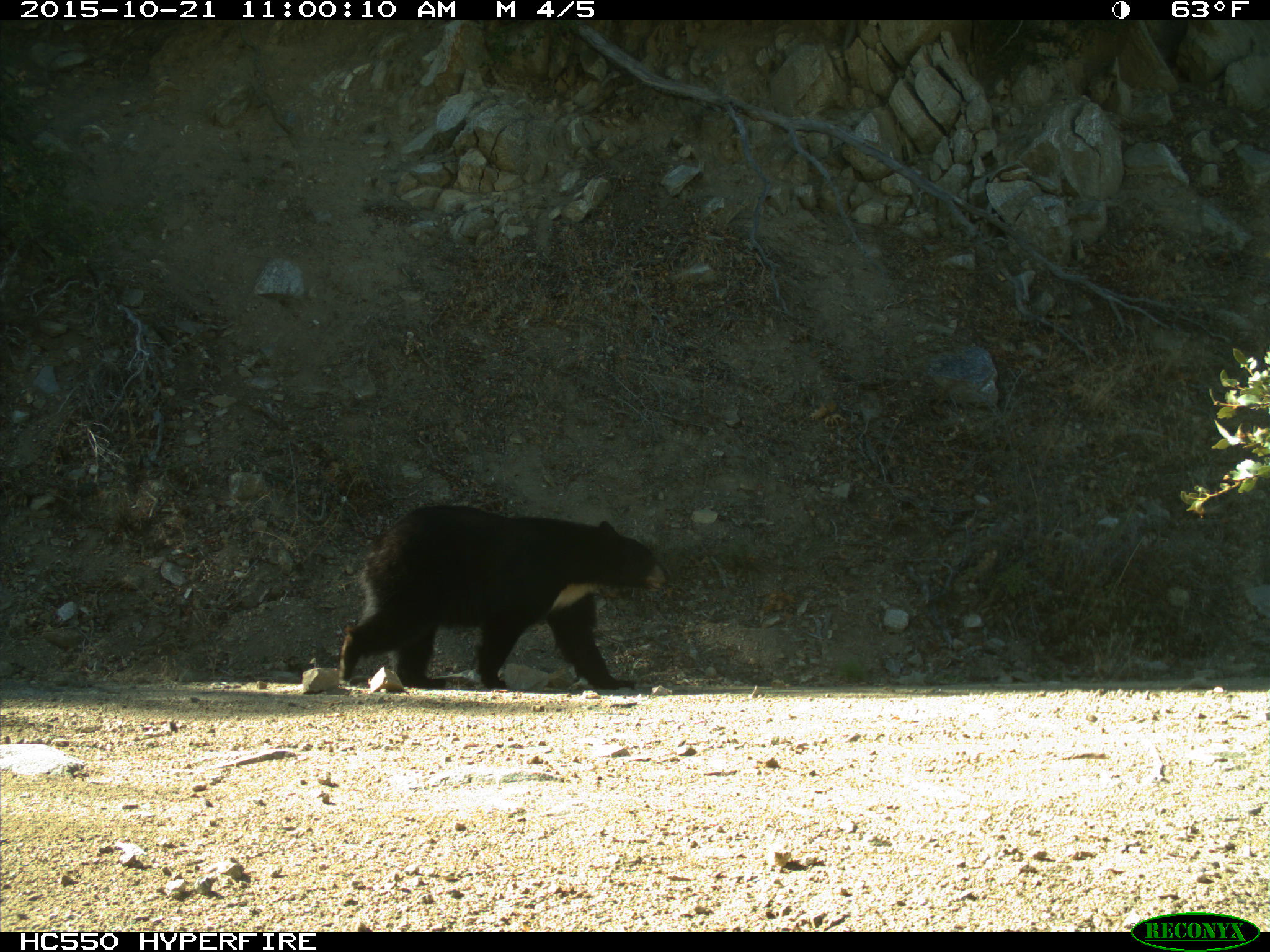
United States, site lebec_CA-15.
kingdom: Animalia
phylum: Chordata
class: Mammalia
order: Carnivora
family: Ursidae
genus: Ursus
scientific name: Ursus americanus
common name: american black bear